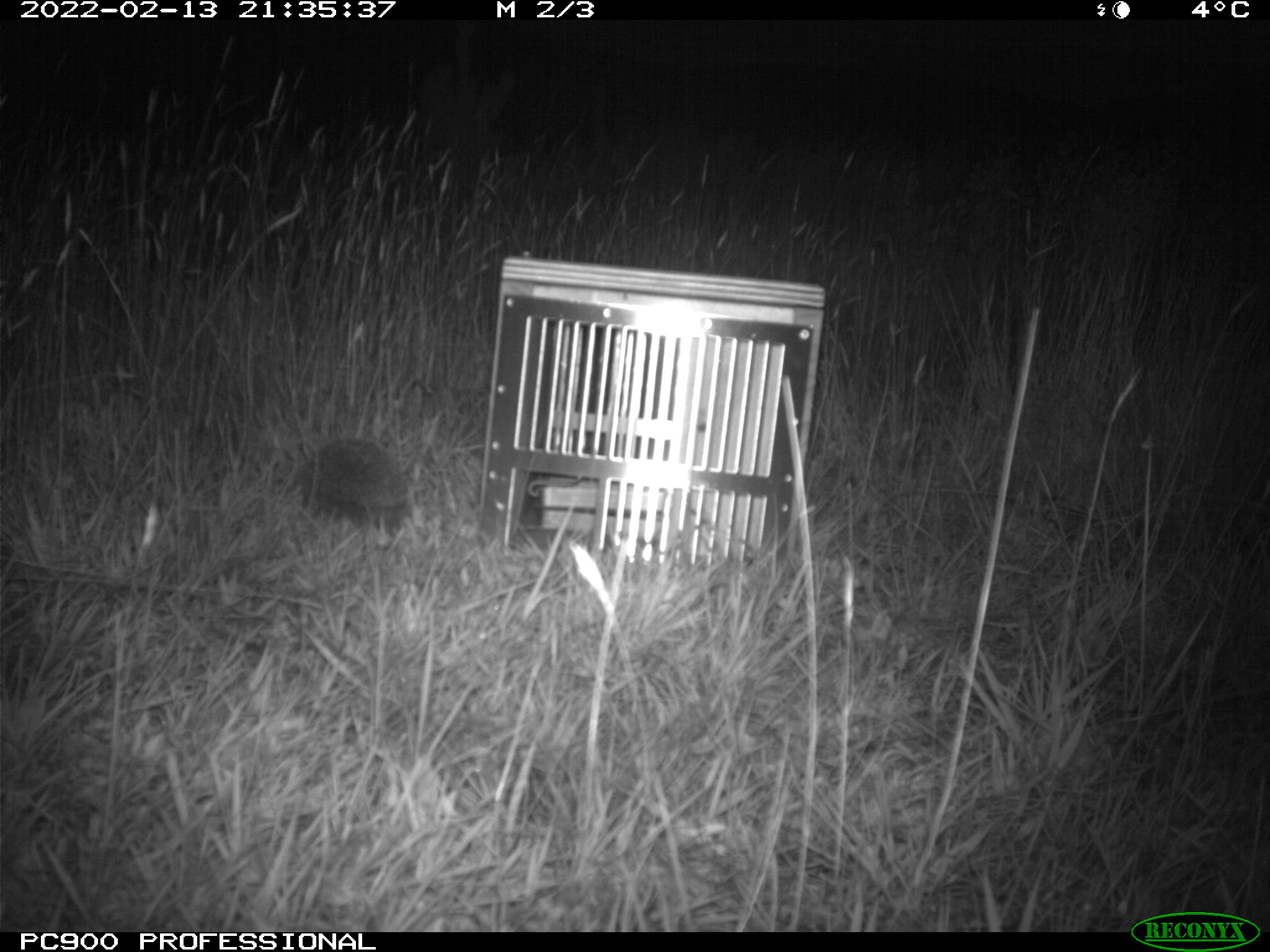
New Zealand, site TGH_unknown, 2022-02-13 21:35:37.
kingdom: Animalia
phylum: Chordata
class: Mammalia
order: Eulipotyphla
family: Erinaceidae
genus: Erinaceus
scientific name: Erinaceus europaeus europaeus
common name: european hedgehog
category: hedgehog